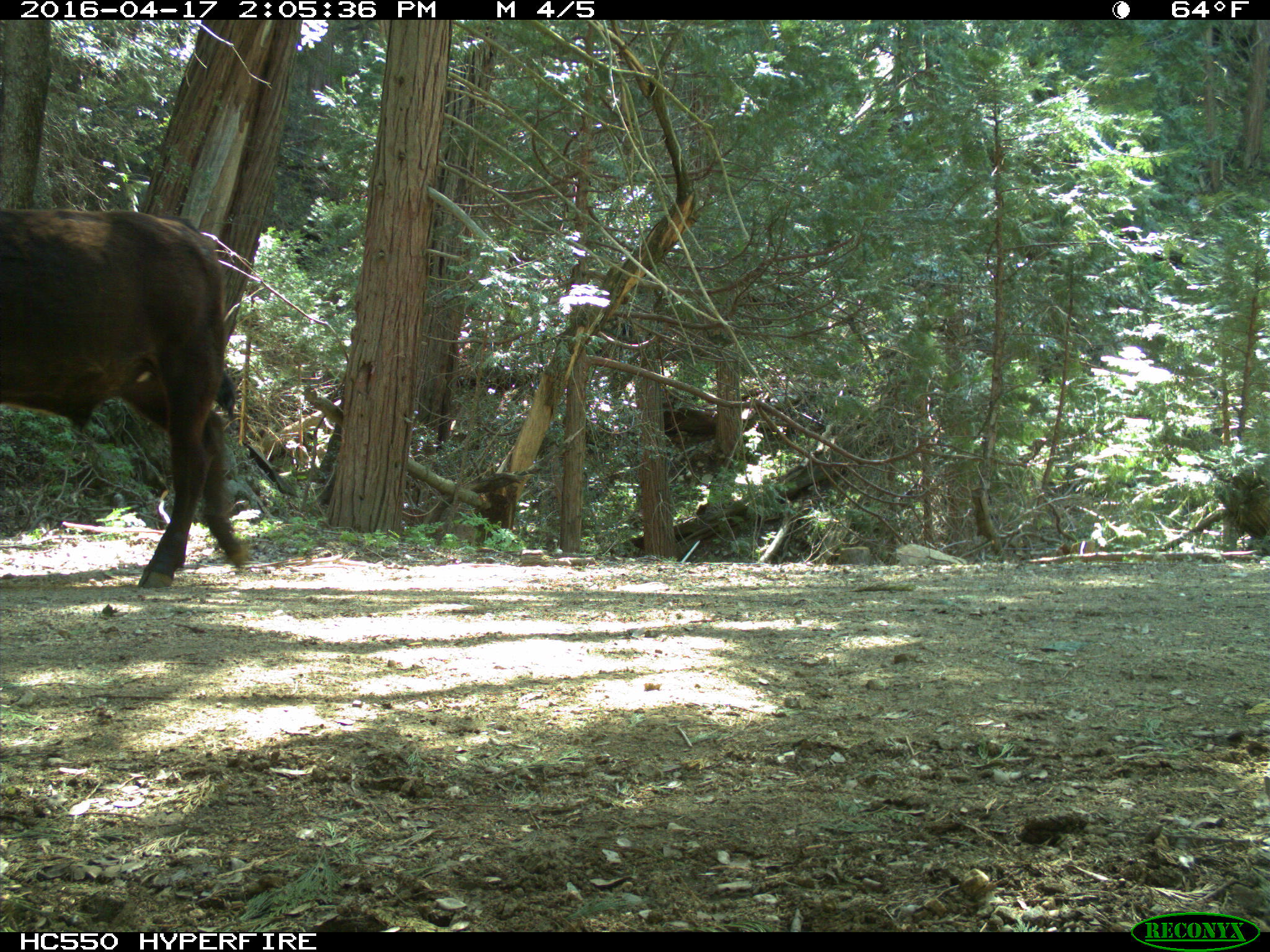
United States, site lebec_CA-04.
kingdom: Animalia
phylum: Chordata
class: Mammalia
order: Artiodactyla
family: Bovidae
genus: Bos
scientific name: Bos taurus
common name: domestic cow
Bos taurus (domestic cow).